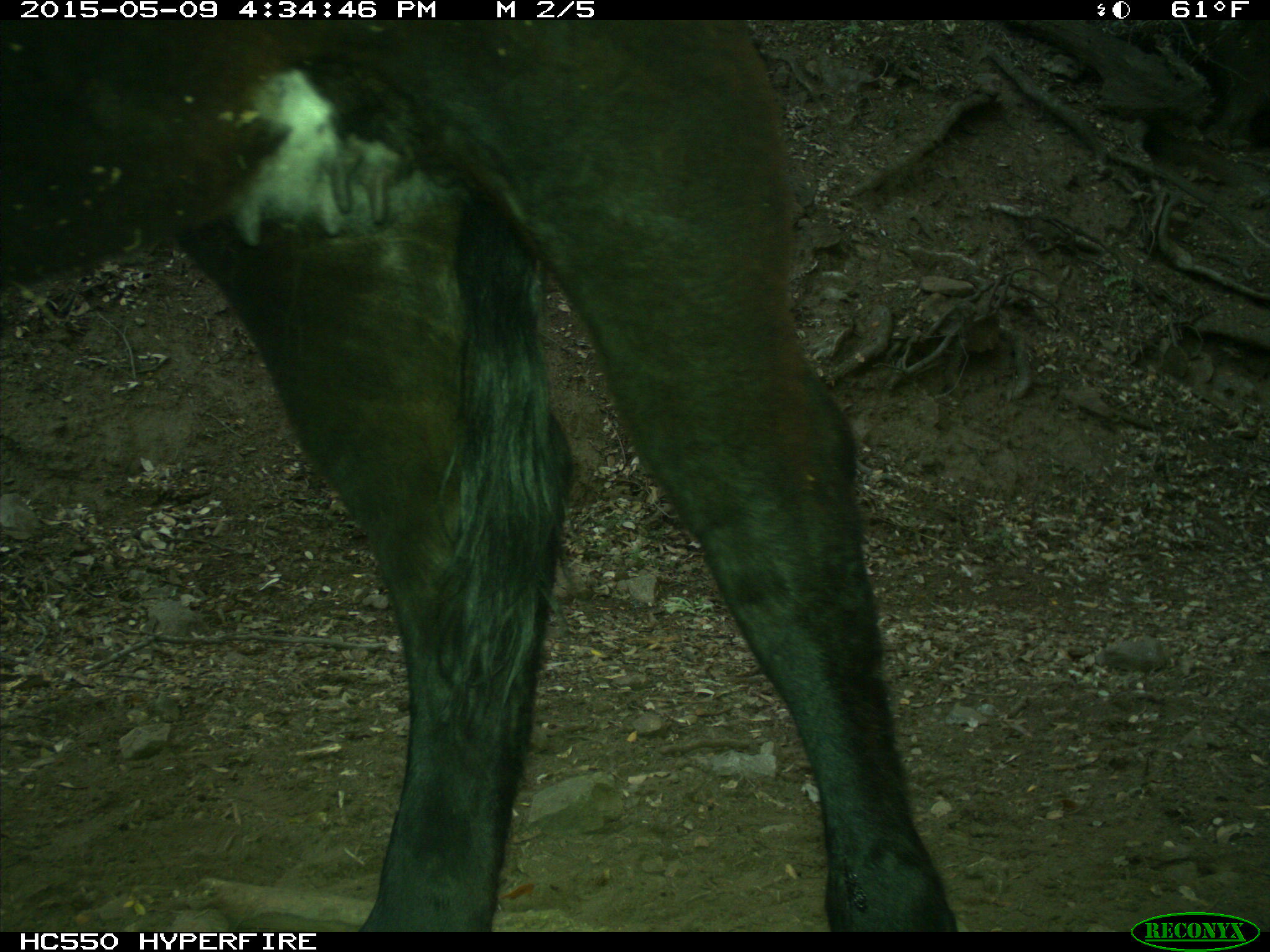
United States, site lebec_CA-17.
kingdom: Animalia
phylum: Chordata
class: Mammalia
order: Artiodactyla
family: Bovidae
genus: Bos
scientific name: Bos taurus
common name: domestic cow